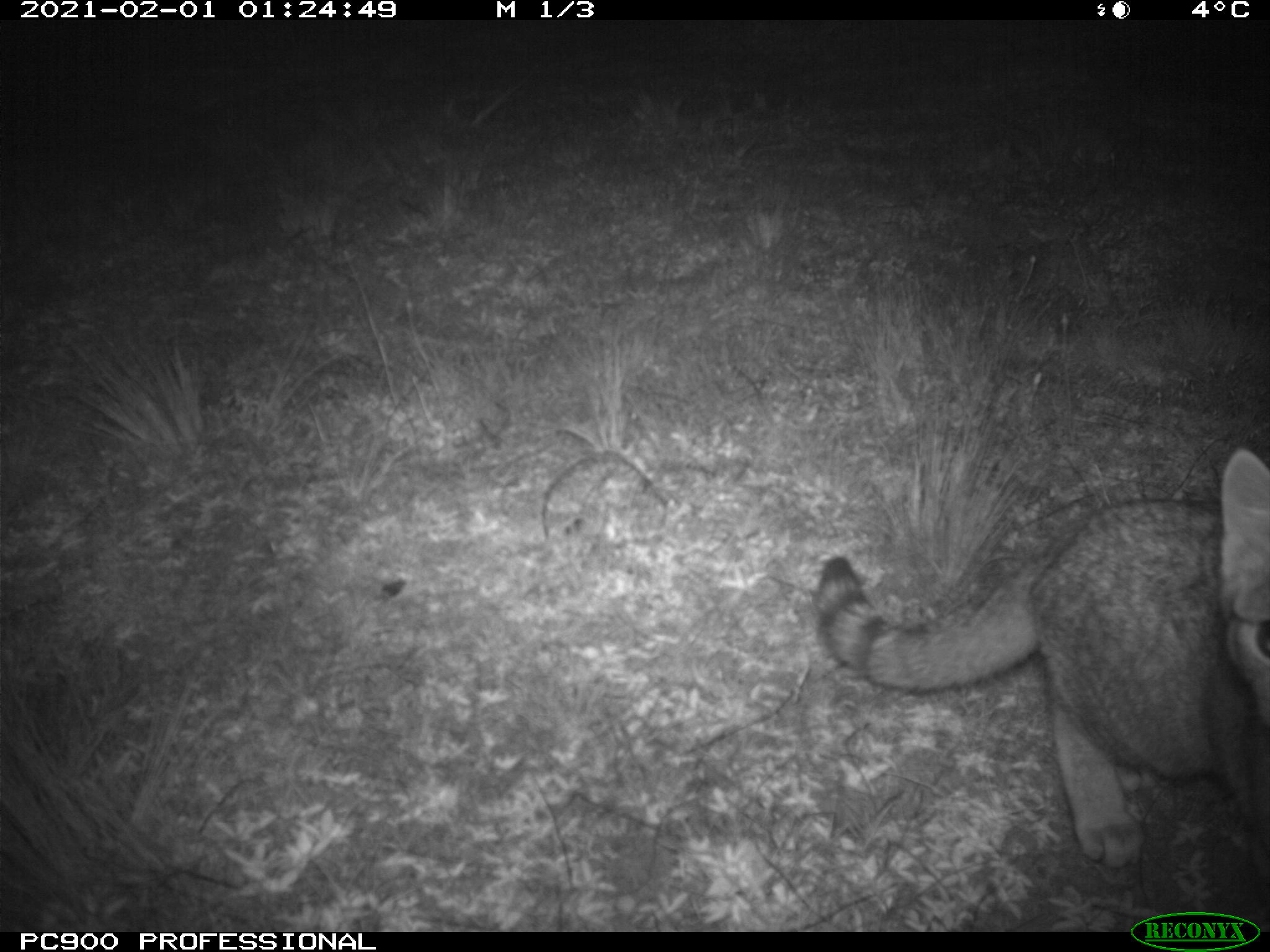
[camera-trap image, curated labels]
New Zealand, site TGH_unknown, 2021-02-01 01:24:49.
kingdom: Animalia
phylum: Chordata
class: Mammalia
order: Carnivora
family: Felidae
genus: Felis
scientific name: Felis catus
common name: domestic cat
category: cat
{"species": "cat (domestic cat) (Felis catus)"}